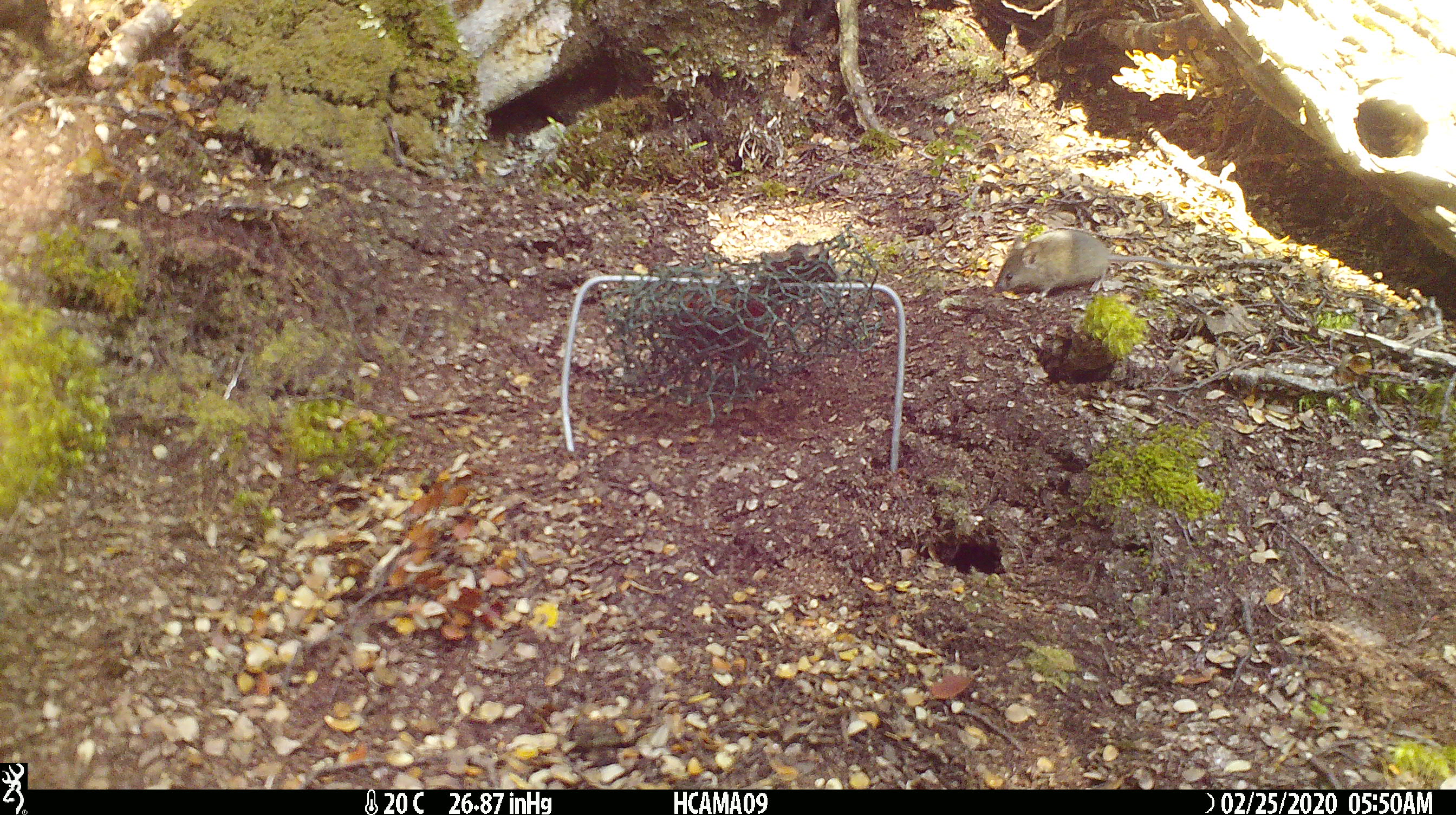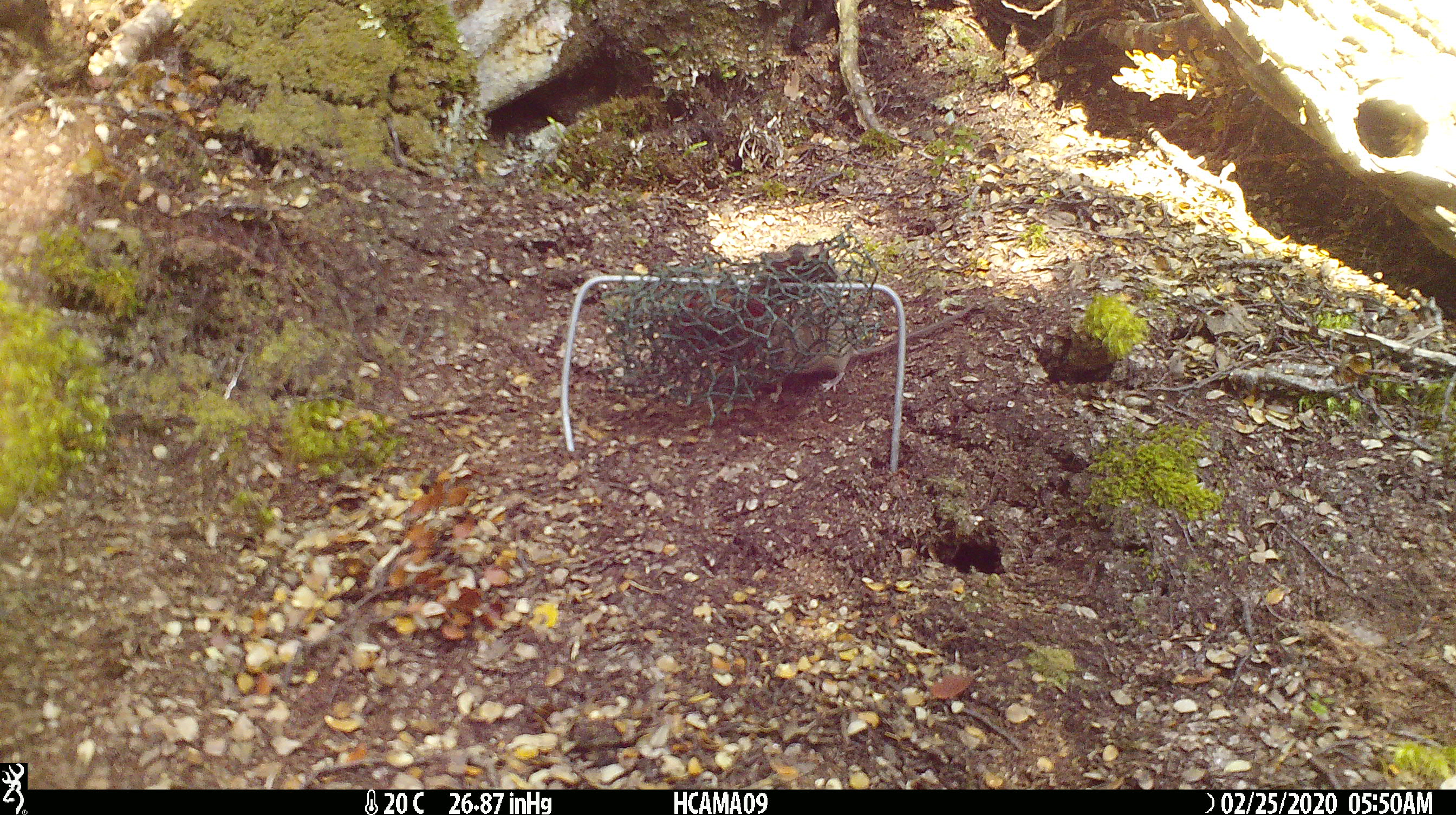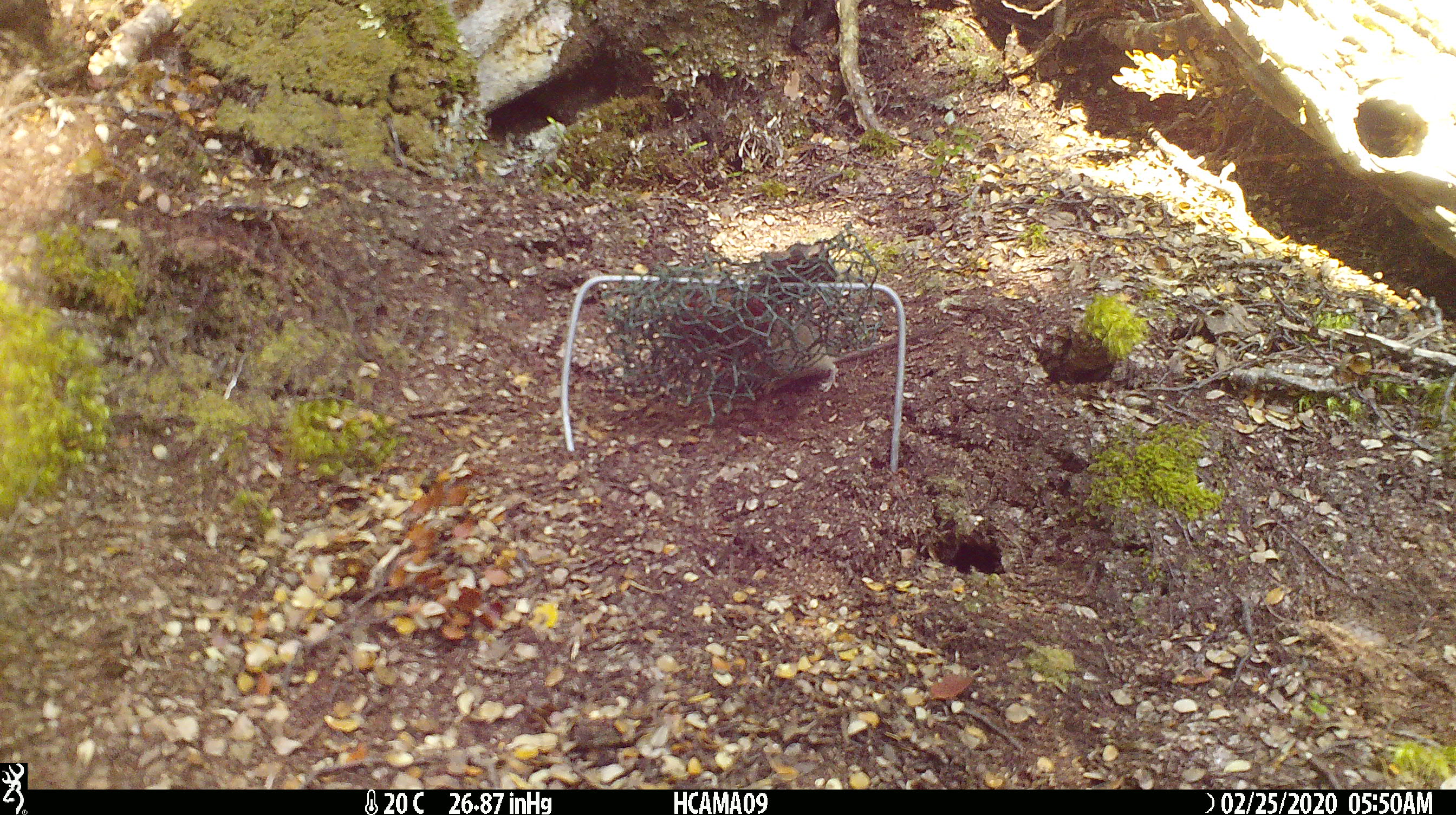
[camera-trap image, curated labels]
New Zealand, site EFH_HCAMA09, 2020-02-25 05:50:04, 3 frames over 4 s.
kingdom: Animalia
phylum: Chordata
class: Mammalia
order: Rodentia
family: Muridae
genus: Mus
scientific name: Mus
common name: mouse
Mouse (Mus).